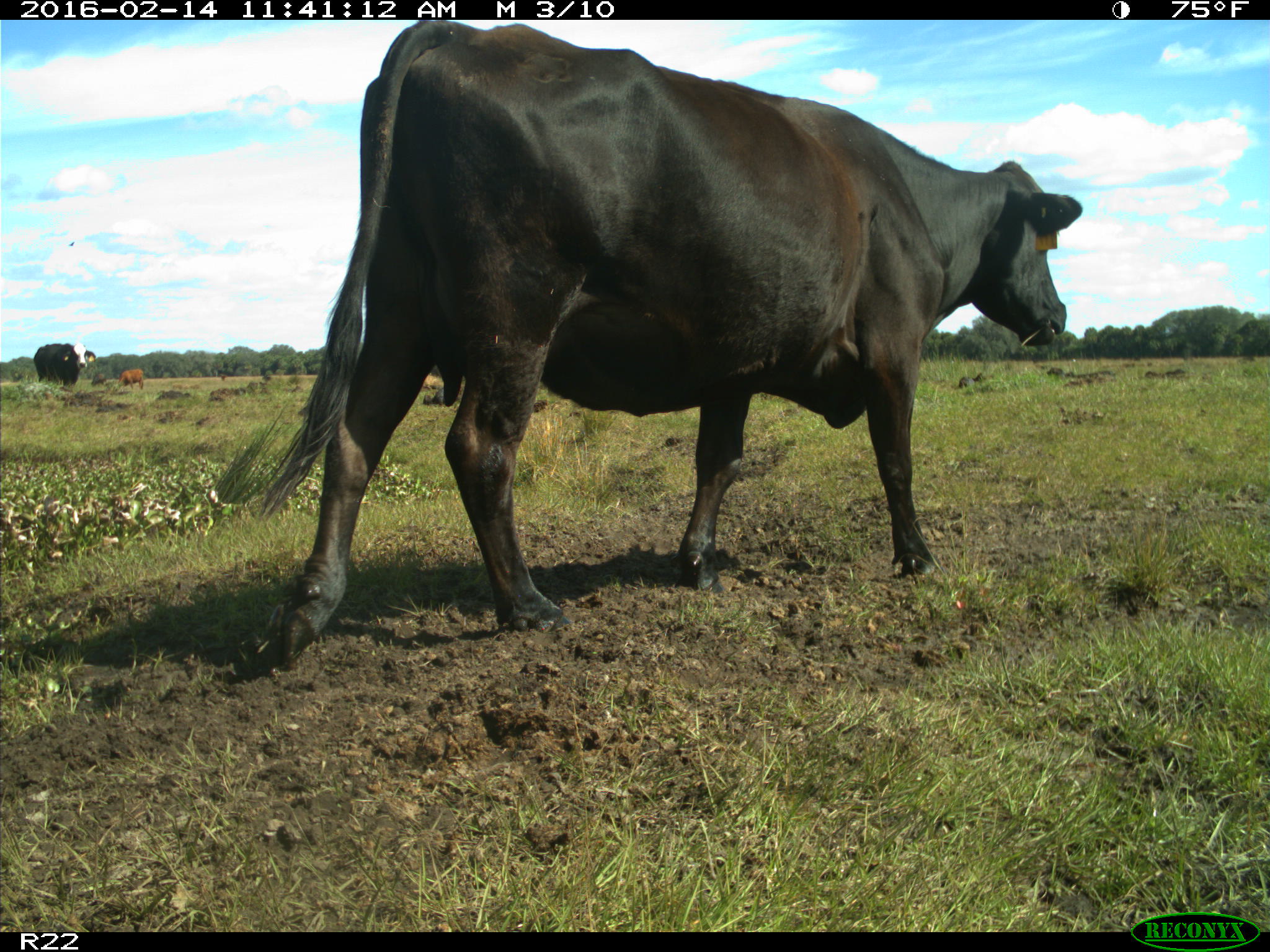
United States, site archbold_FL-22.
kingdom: Animalia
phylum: Chordata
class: Mammalia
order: Artiodactyla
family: Bovidae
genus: Bos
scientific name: Bos taurus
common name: domestic cow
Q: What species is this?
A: Bos taurus (domestic cow).